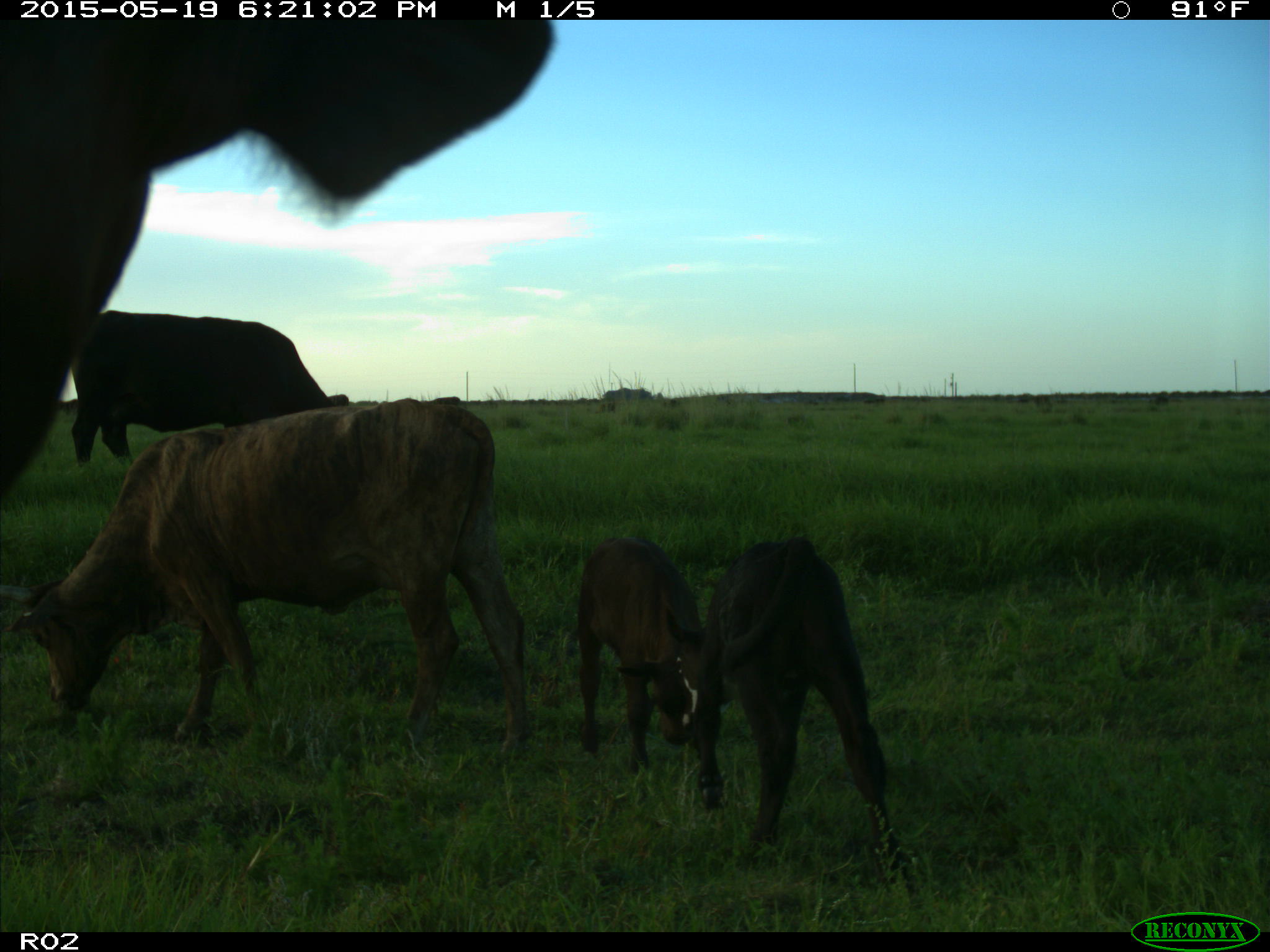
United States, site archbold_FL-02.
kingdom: Animalia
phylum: Chordata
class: Mammalia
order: Artiodactyla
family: Bovidae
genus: Bos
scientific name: Bos taurus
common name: domestic cow